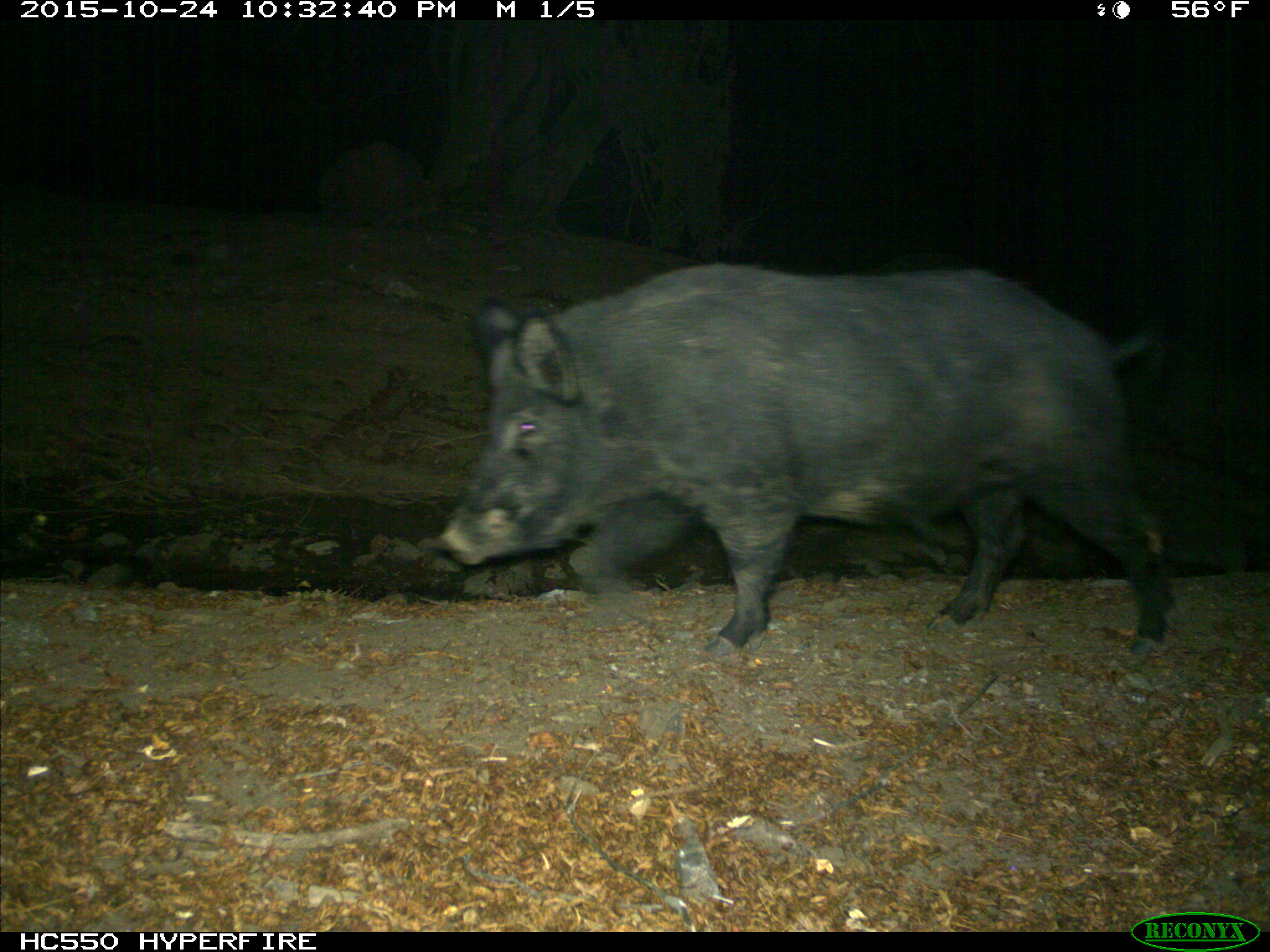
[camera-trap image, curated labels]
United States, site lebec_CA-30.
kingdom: Animalia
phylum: Chordata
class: Mammalia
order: Artiodactyla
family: Suidae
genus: Sus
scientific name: Sus scrofa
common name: wild boar